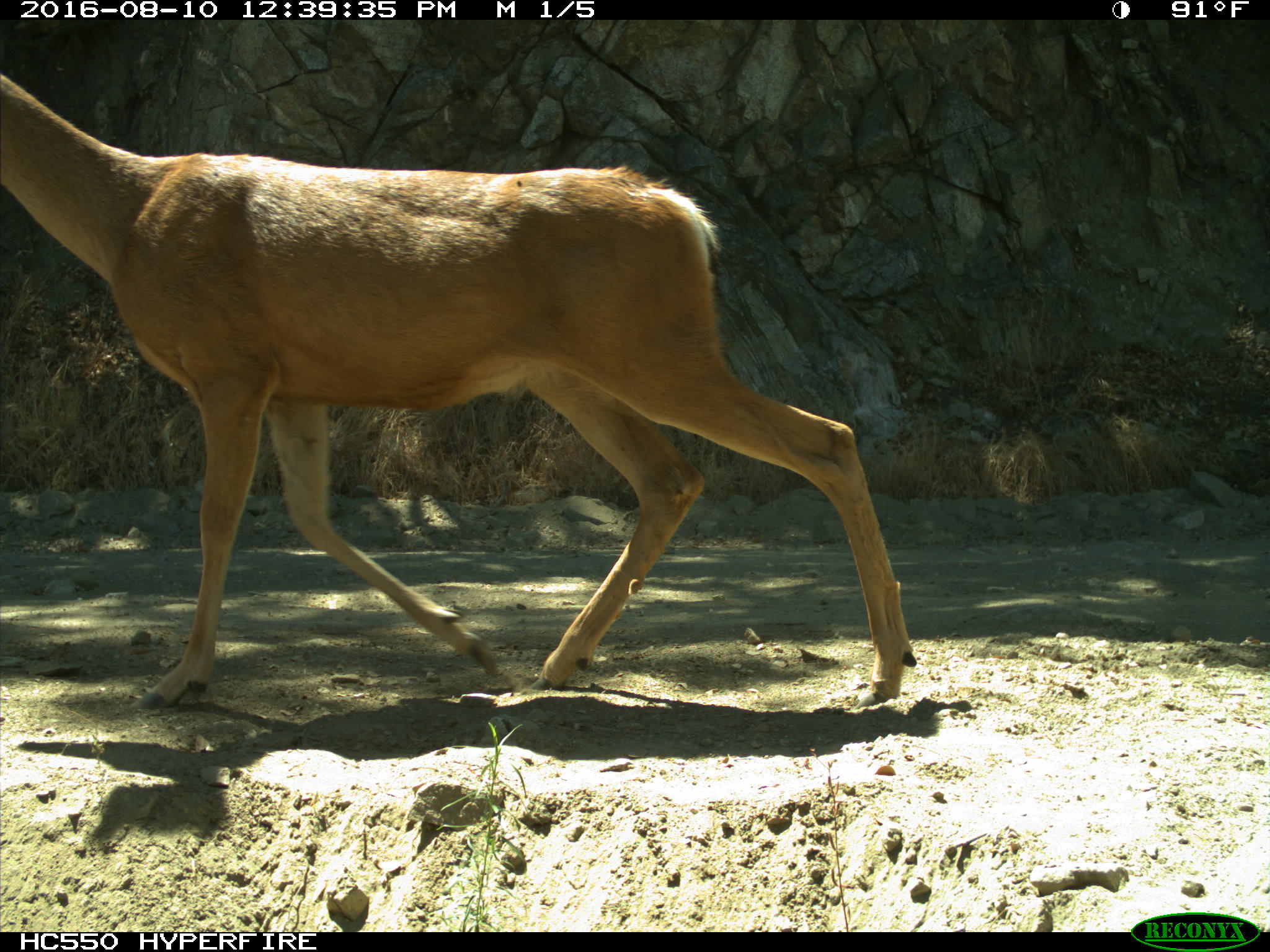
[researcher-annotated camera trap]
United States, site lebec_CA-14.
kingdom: Animalia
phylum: Chordata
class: Mammalia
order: Artiodactyla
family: Cervidae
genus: Odocoileus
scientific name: Odocoileus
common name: deer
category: unidentified deer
Unidentified deer (deer) (Odocoileus).